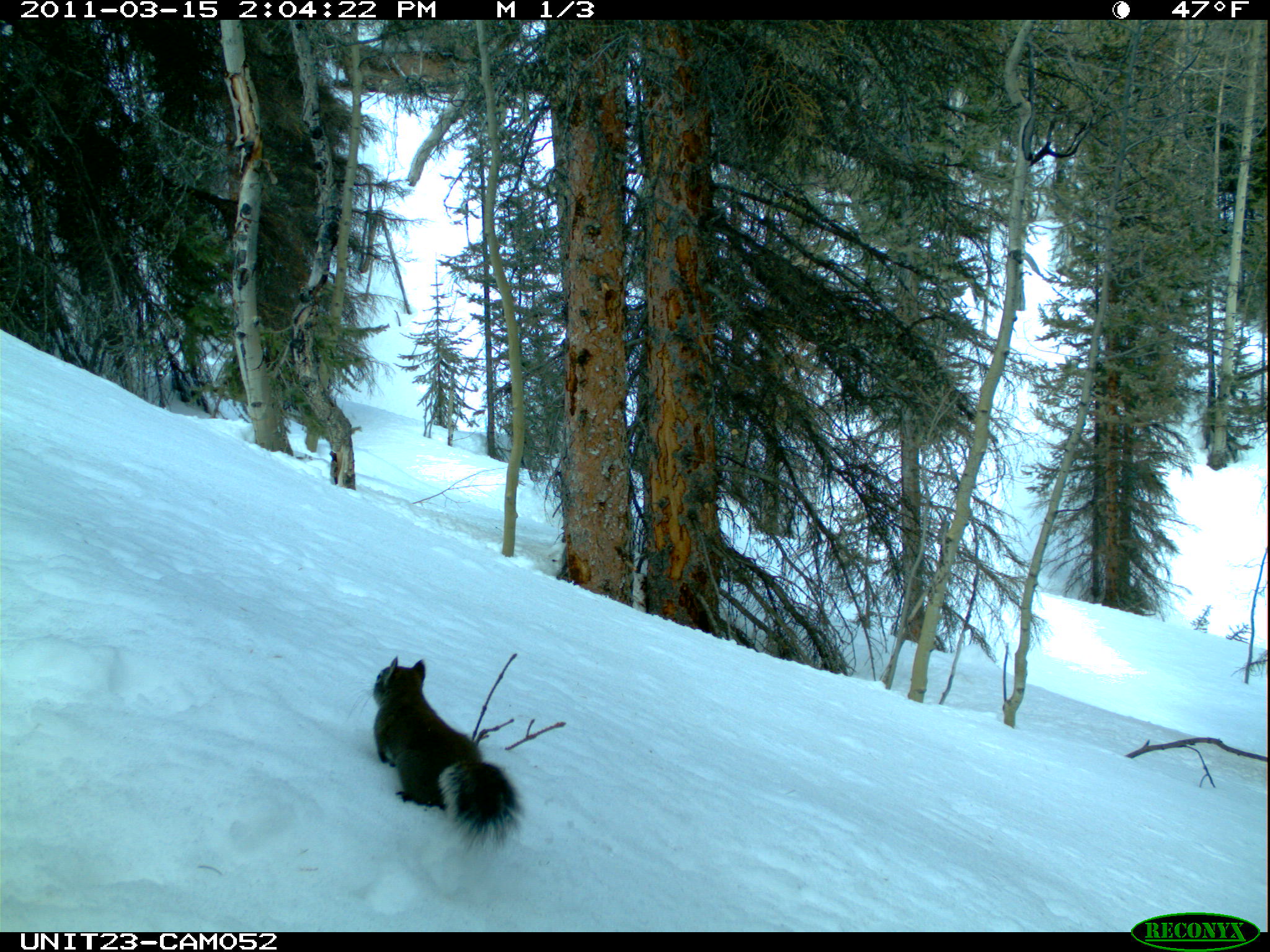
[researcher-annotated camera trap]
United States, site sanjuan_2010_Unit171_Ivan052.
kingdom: Animalia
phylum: Chordata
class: Mammalia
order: Rodentia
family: Sciuridae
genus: Tamiasciurus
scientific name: Tamiasciurus hudsonicus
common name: american red squirrel